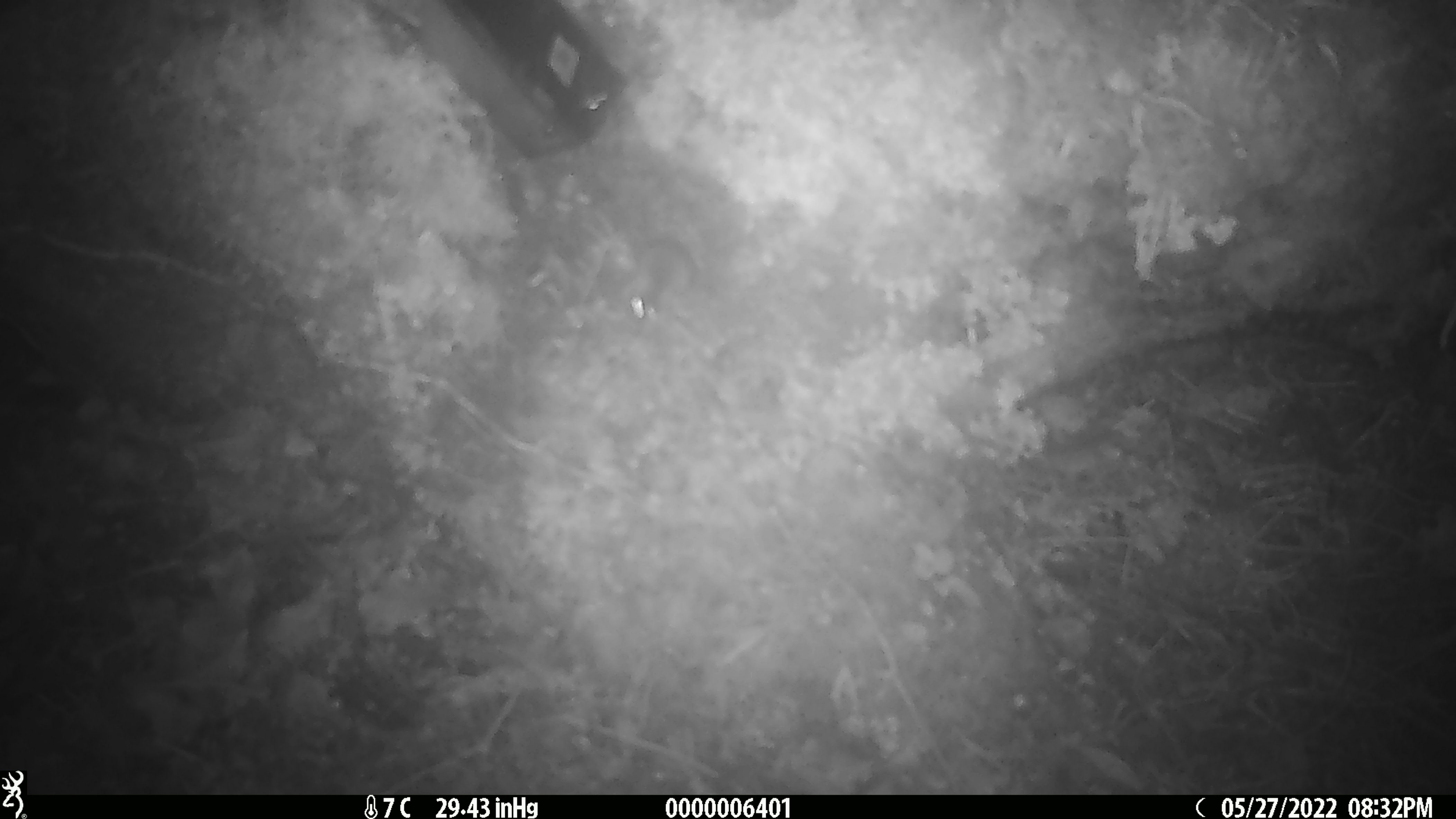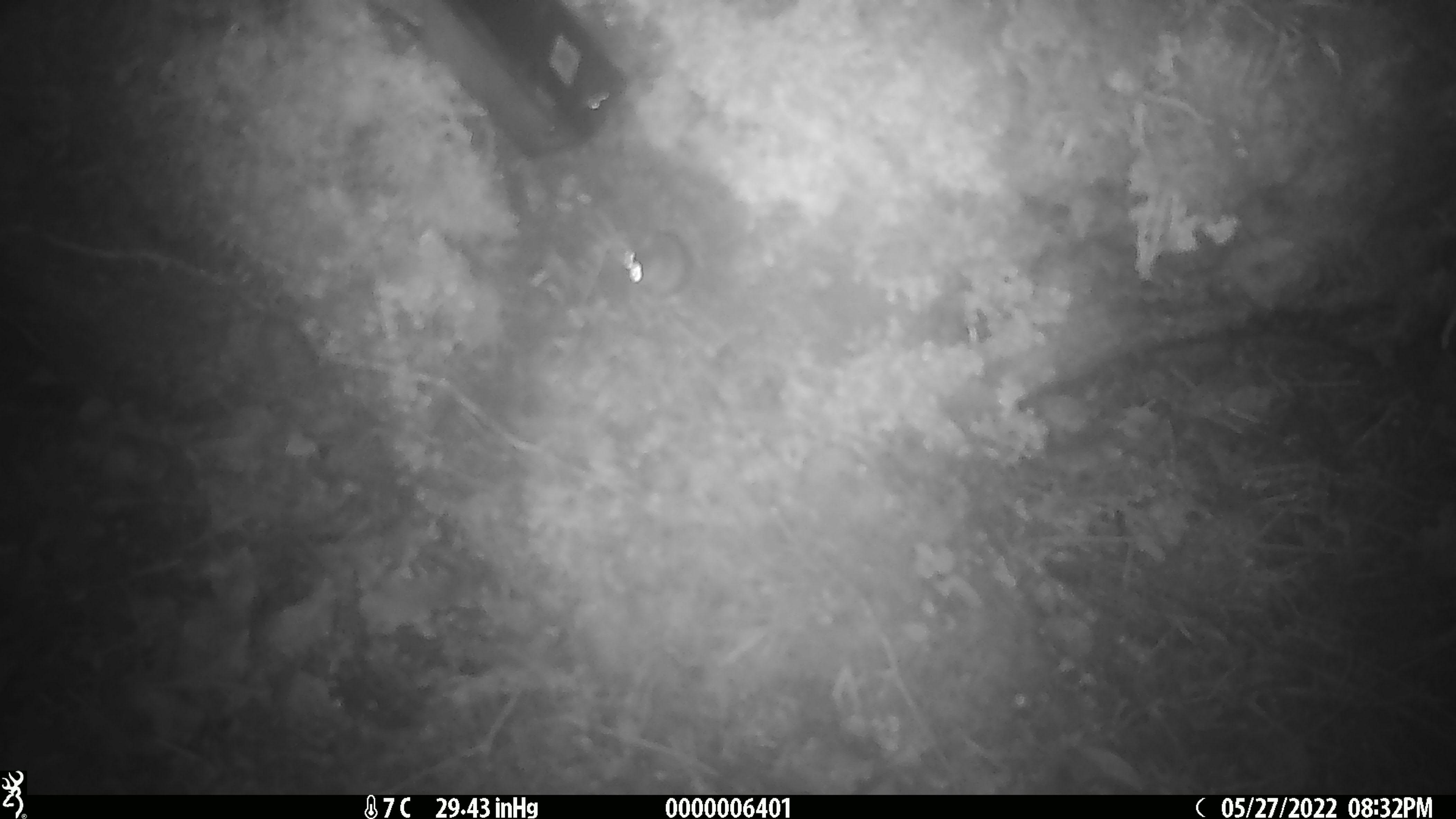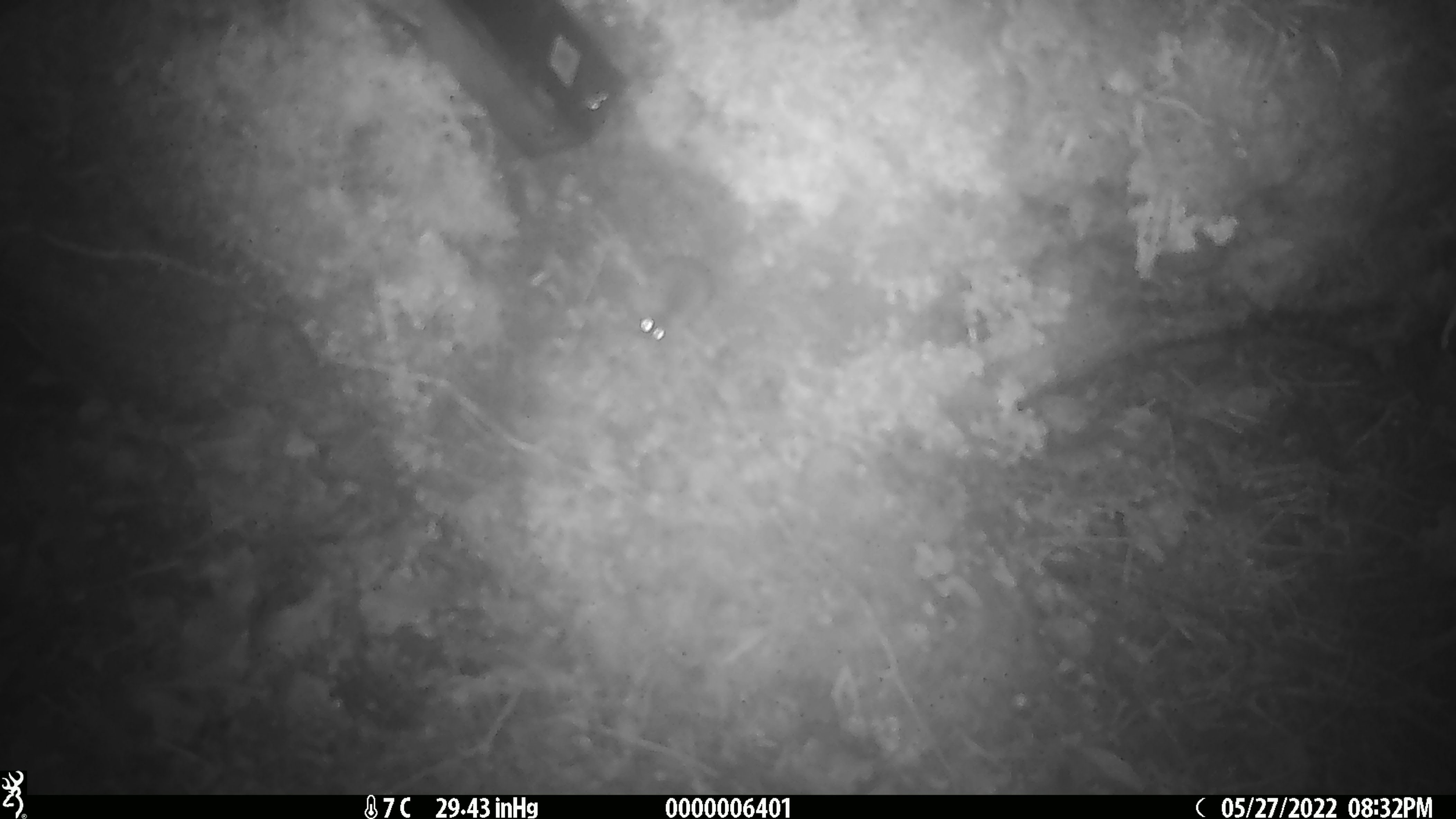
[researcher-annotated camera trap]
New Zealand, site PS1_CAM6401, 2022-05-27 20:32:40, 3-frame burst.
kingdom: Animalia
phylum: Chordata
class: Mammalia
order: Rodentia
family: Muridae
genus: Mus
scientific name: Mus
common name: mouse